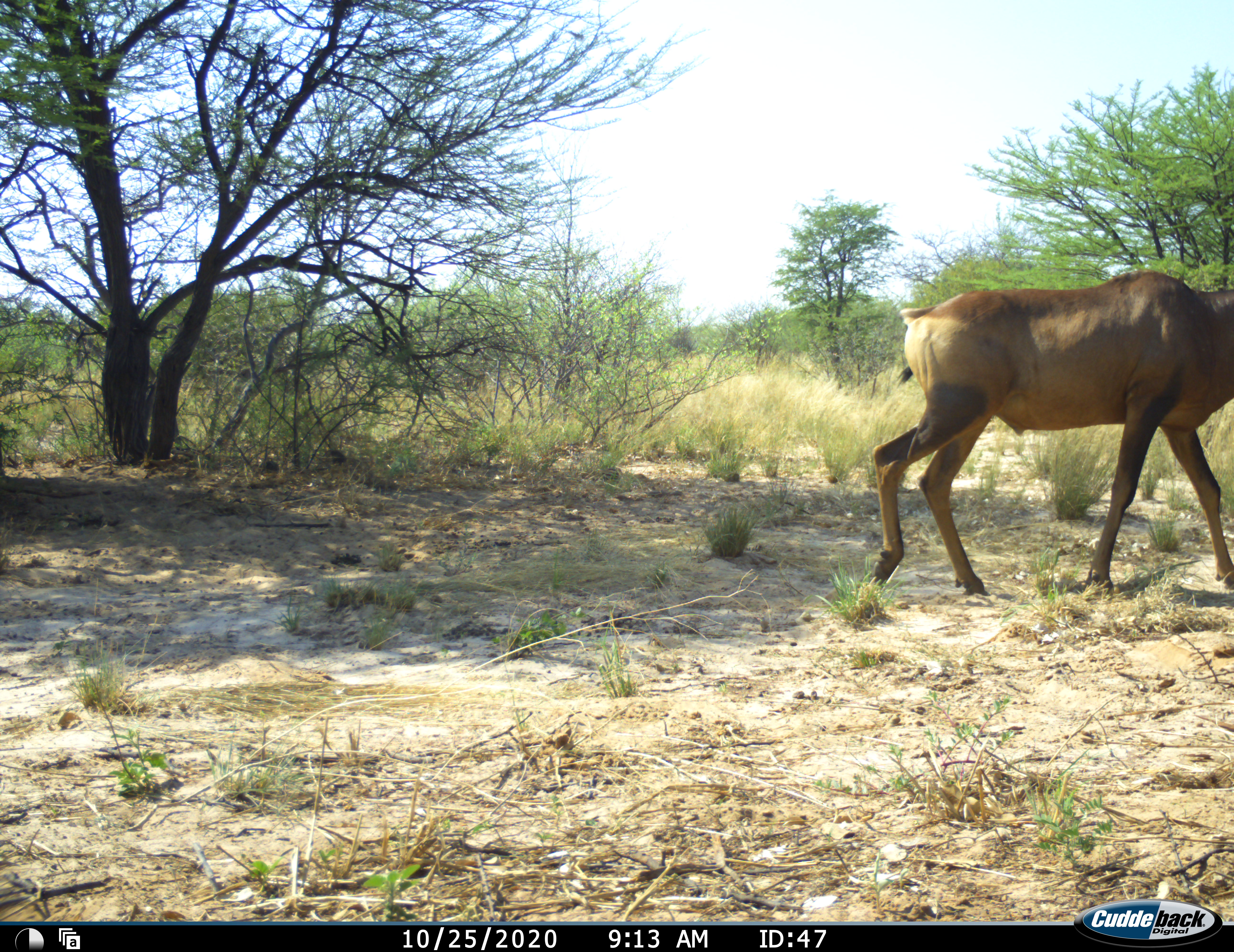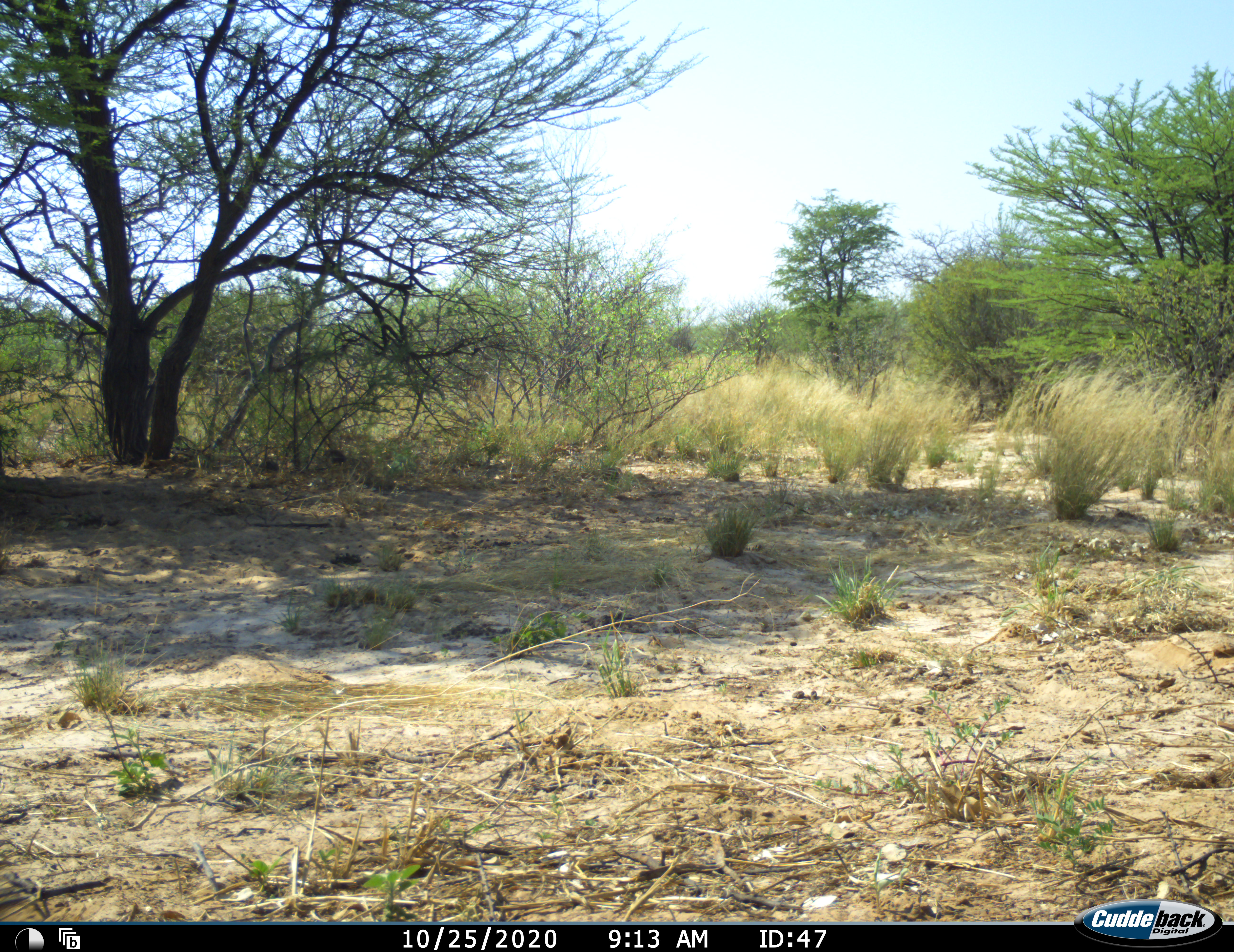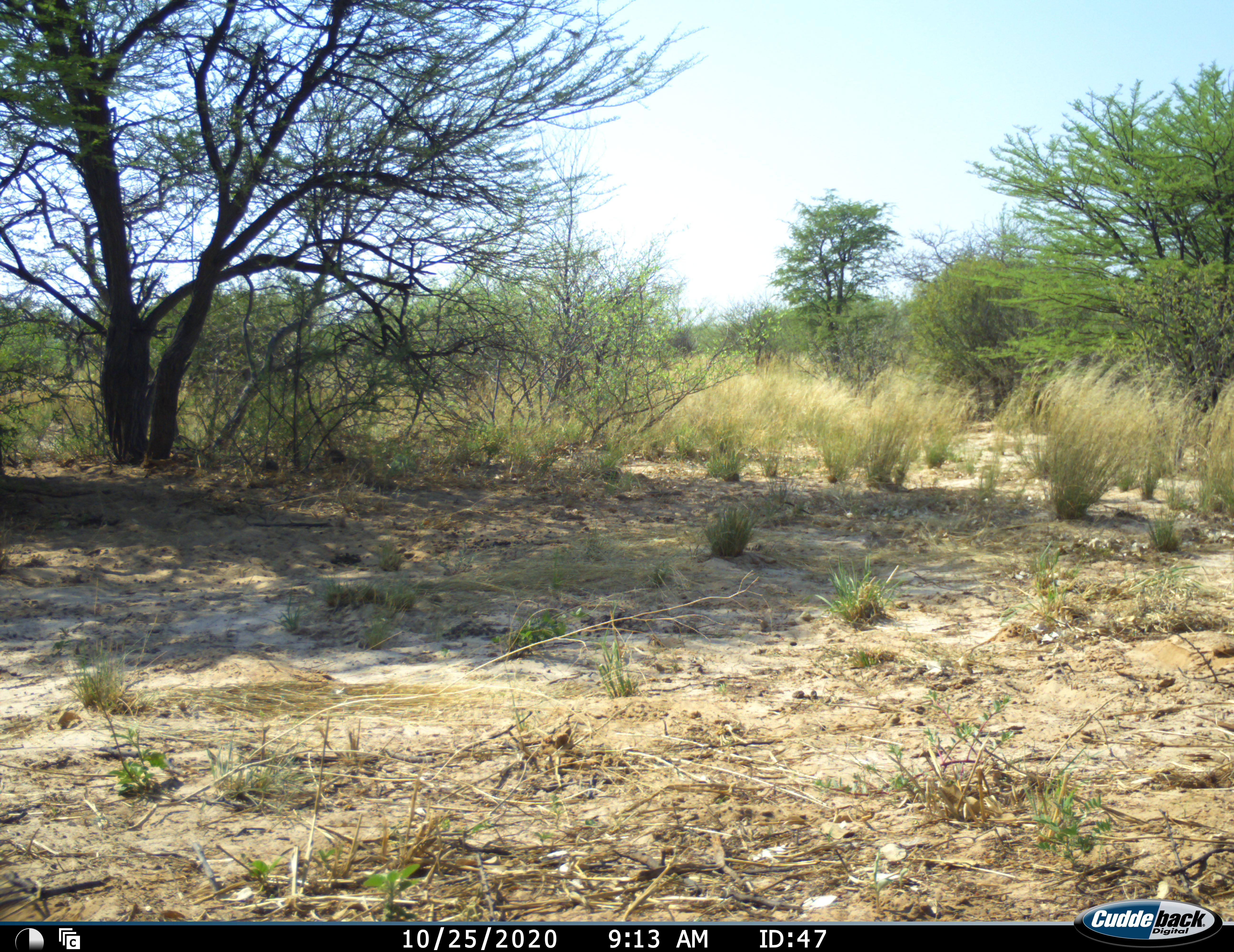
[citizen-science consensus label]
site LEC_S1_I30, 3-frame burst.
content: unidentified animal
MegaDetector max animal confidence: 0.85